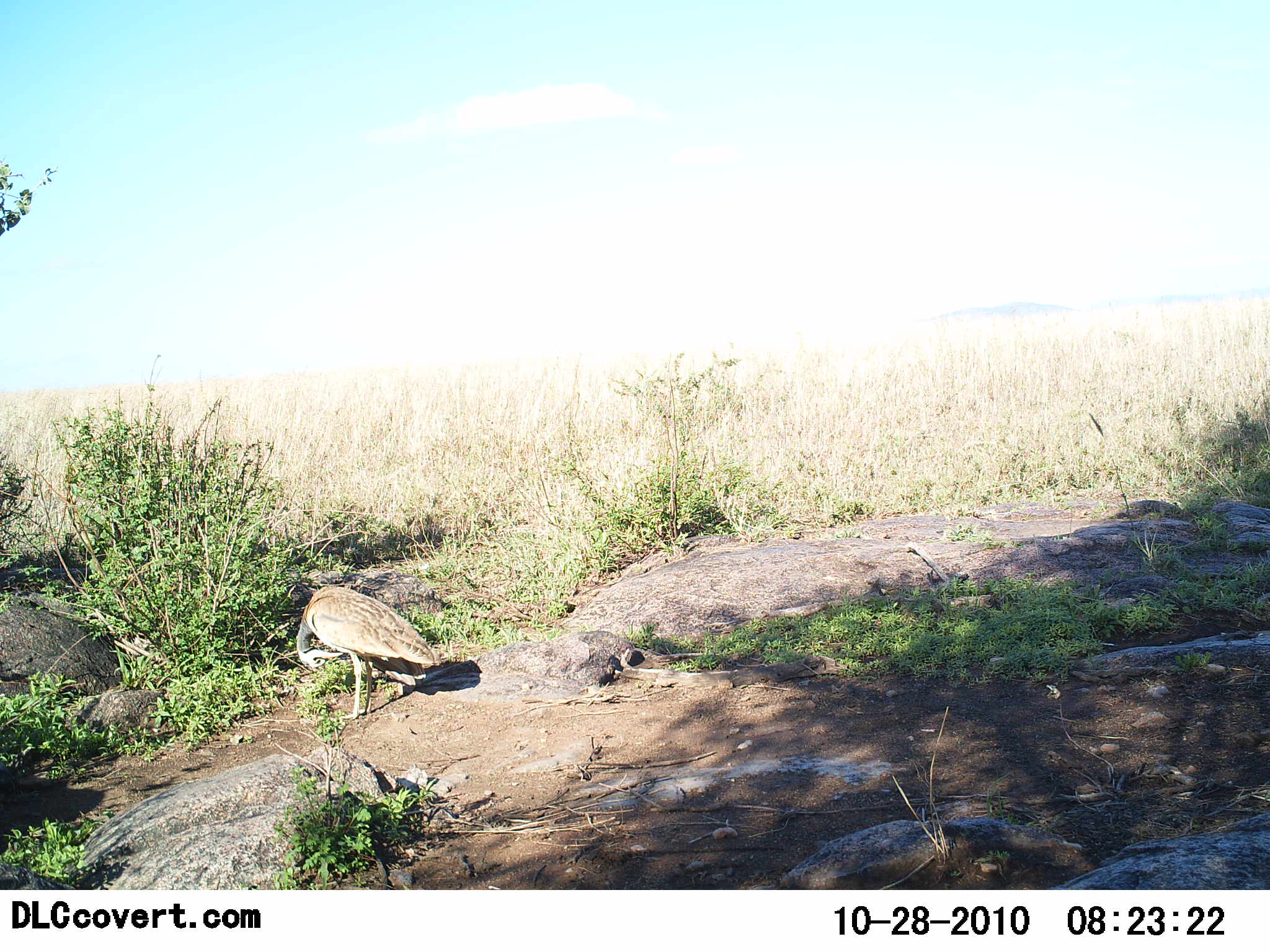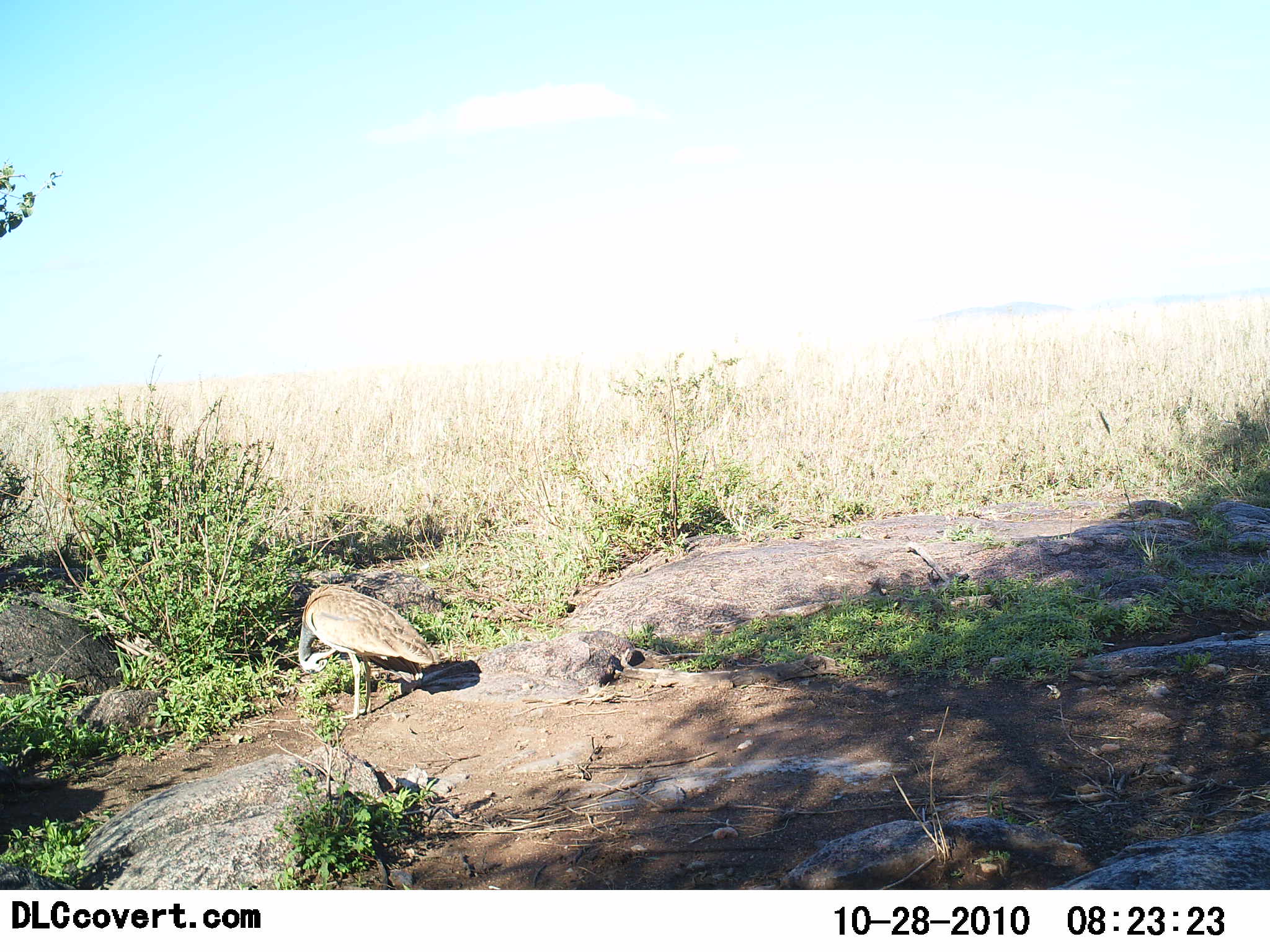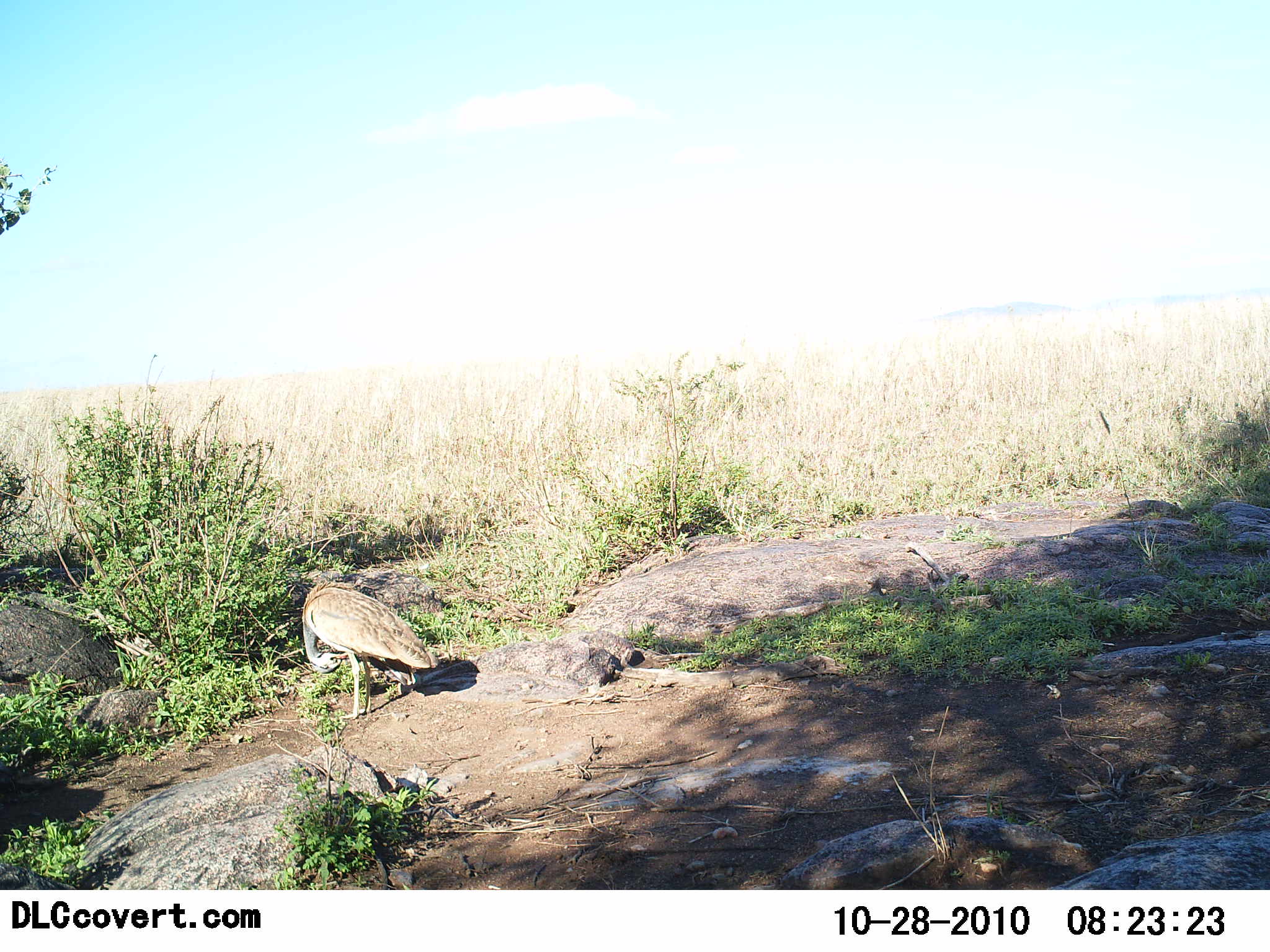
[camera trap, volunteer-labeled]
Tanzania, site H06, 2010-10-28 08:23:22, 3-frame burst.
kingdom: Animalia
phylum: Chordata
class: Aves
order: Otidiformes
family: Otididae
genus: Ardeotis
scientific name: Ardeotis kori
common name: kori bustard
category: koribustard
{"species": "koribustard (kori bustard) (Ardeotis kori)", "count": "1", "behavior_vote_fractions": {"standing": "82%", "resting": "27%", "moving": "0%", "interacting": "0%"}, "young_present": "0%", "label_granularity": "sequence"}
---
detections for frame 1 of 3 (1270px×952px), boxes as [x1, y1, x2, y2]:
animal: [295, 585, 443, 720]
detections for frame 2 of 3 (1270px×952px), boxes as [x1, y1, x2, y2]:
animal: [297, 583, 442, 723]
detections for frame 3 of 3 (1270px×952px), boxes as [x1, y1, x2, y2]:
animal: [301, 580, 439, 720]